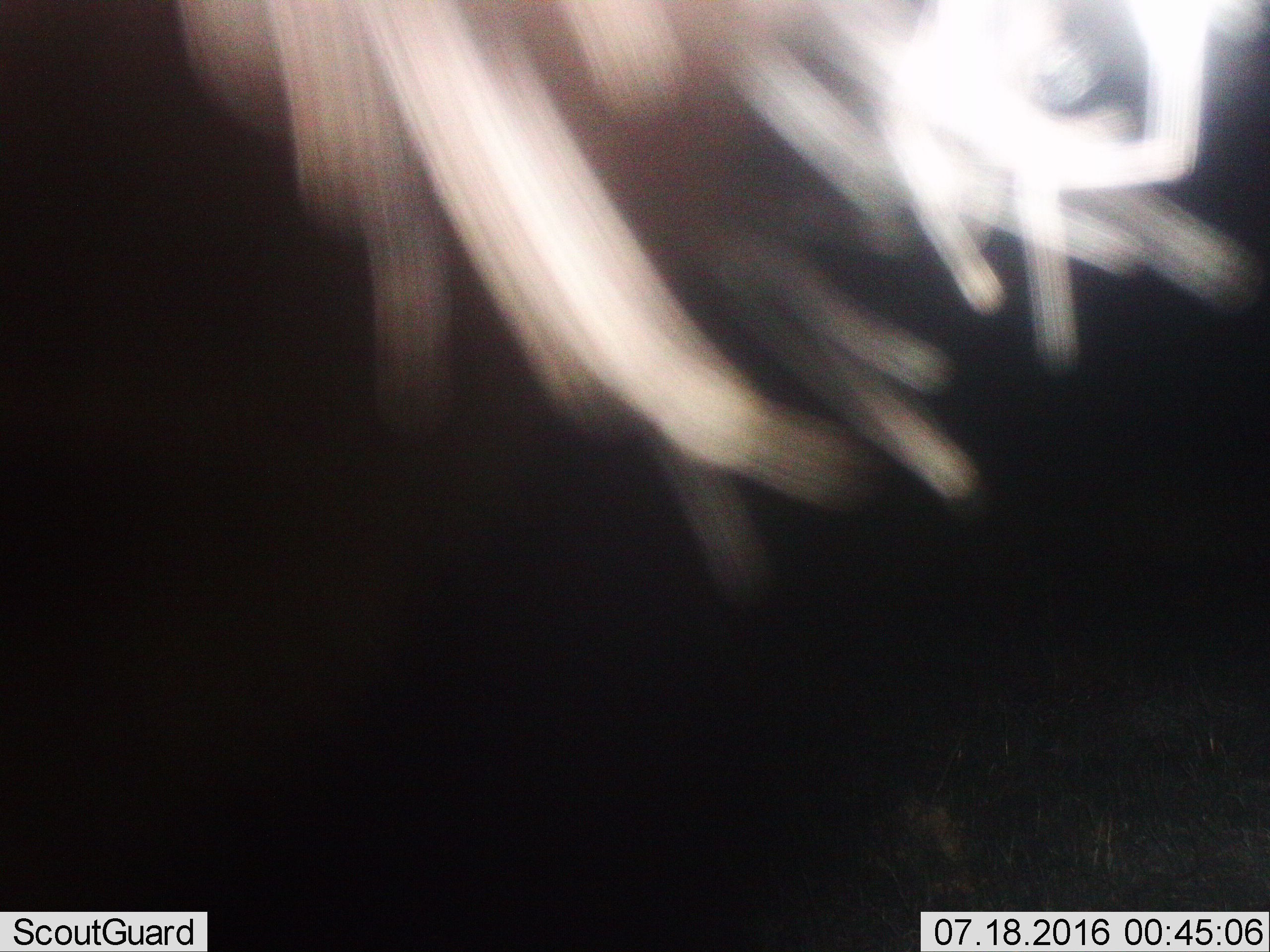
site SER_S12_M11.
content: unidentified animal